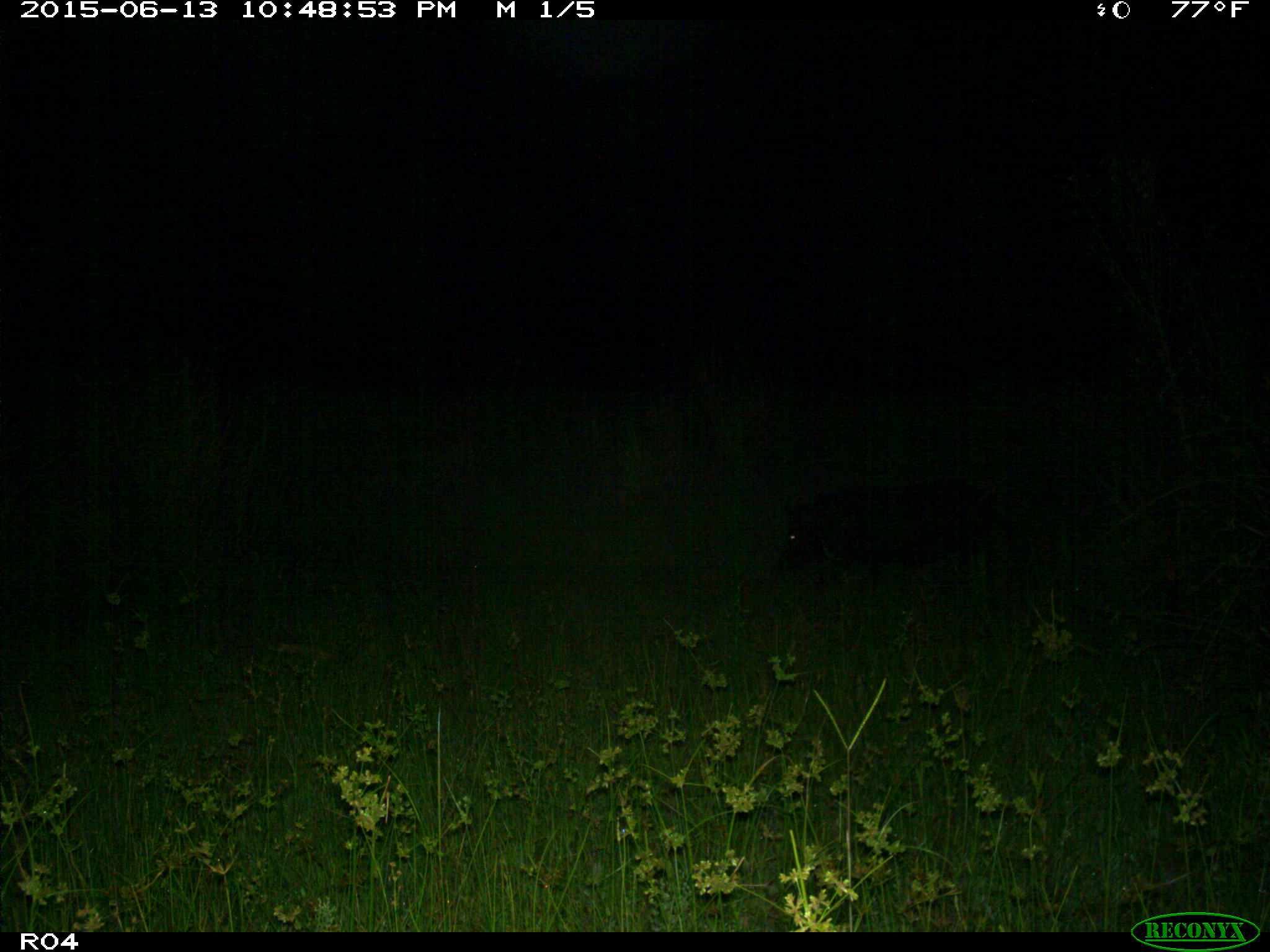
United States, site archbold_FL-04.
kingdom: Animalia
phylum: Chordata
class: Mammalia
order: Artiodactyla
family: Suidae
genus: Sus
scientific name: Sus scrofa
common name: wild boar